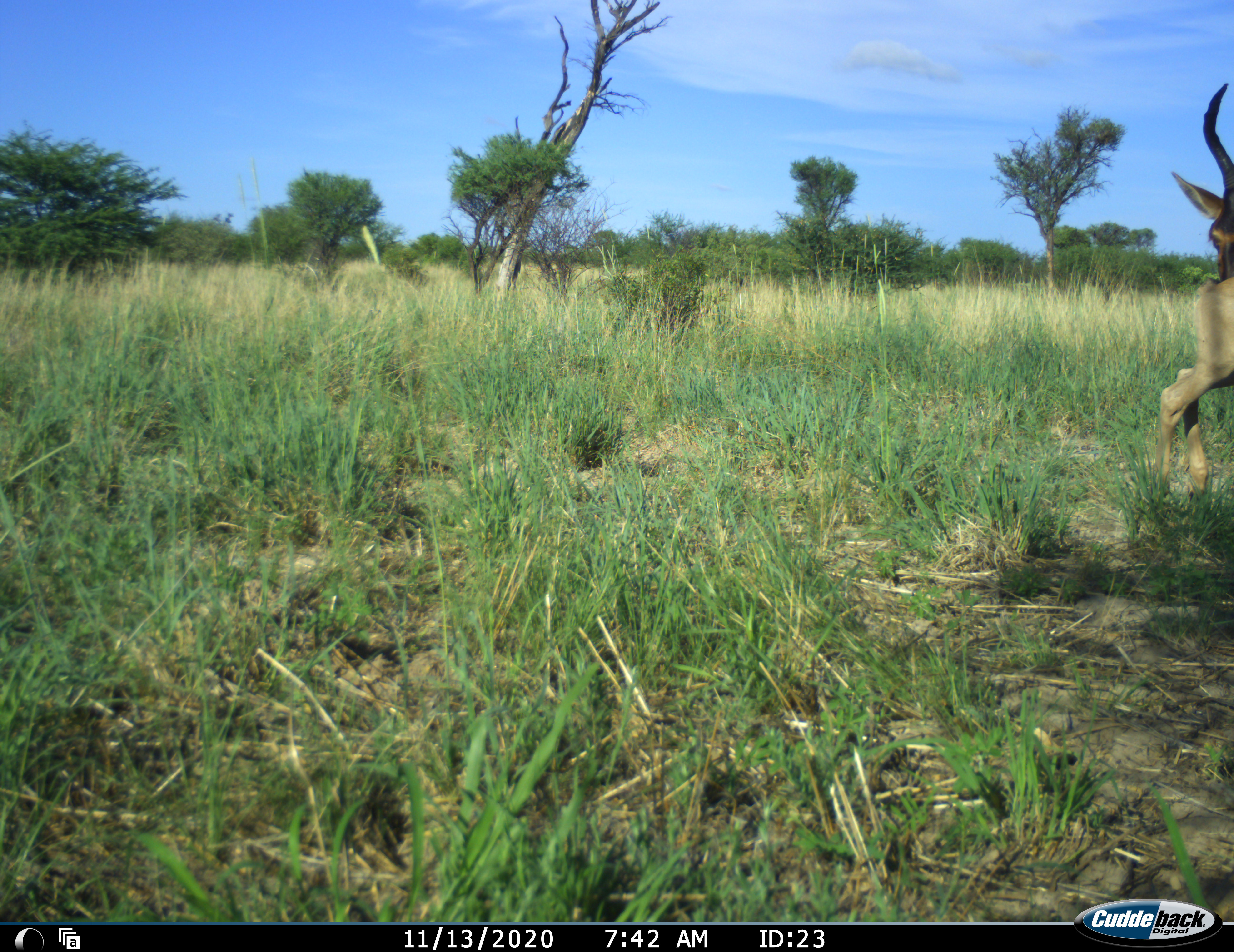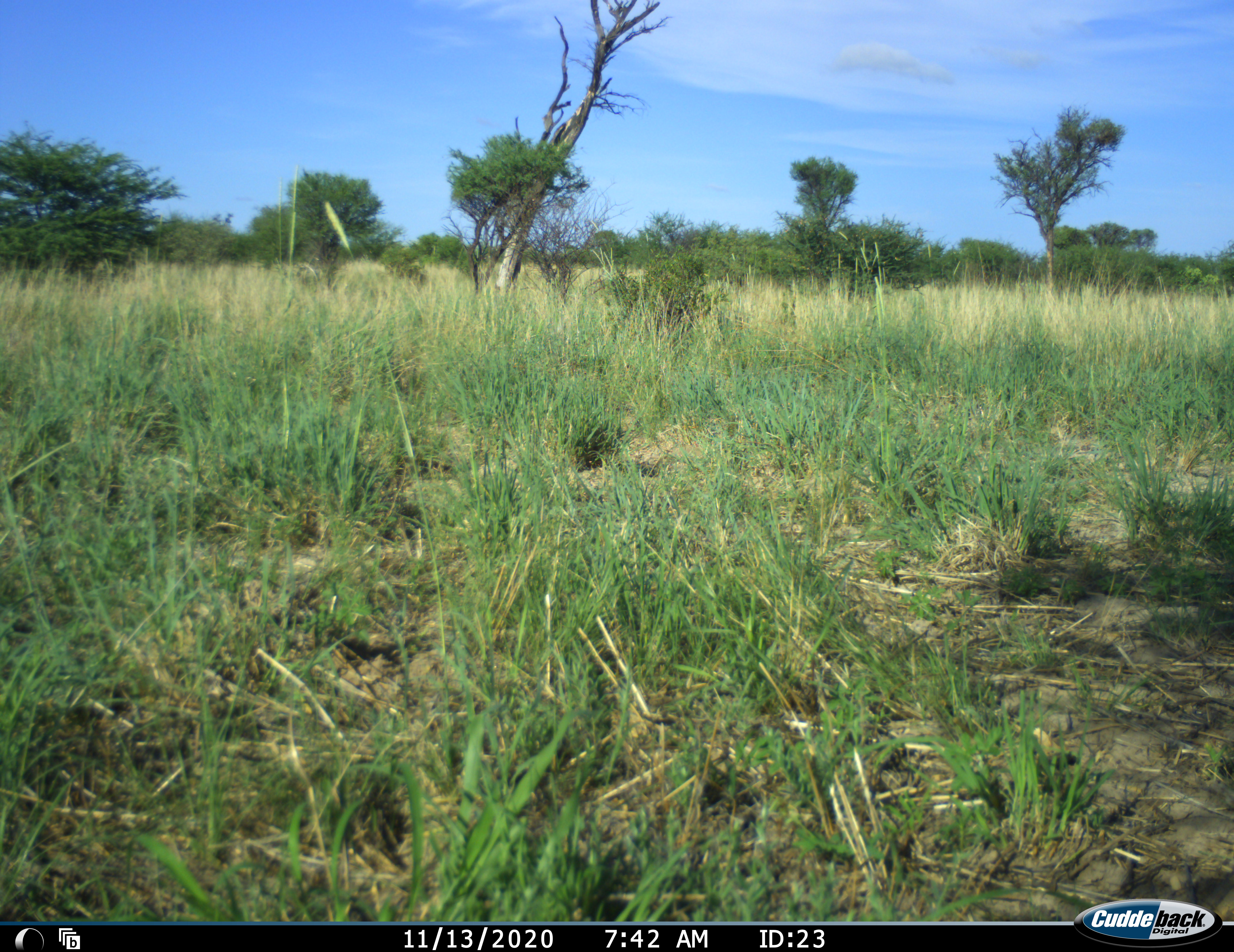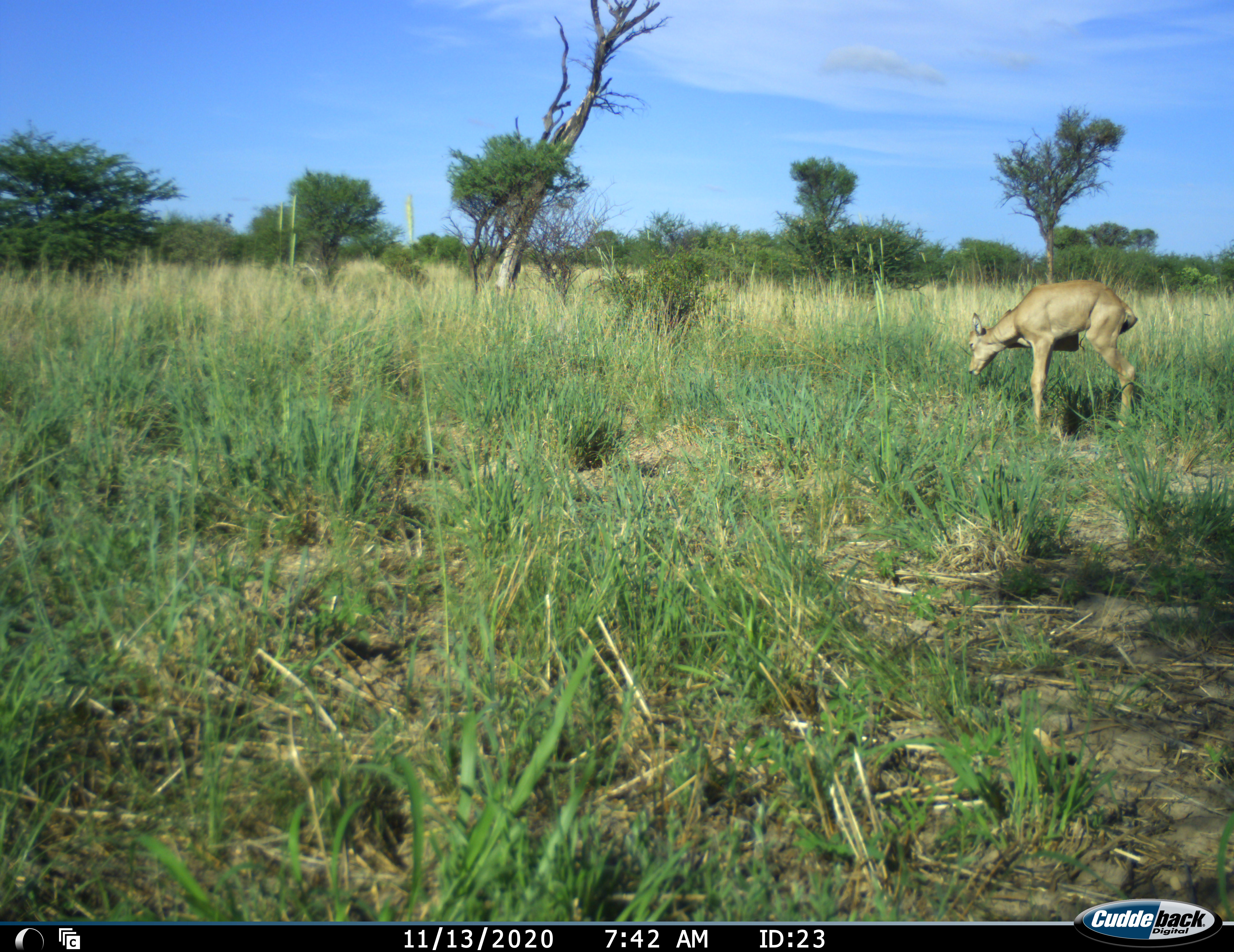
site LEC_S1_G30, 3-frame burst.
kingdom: Animalia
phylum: Chordata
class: Mammalia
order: Artiodactyla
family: Bovidae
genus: Alcelaphus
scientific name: Alcelaphus buselaphus caama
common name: red hartebeest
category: hartebeestred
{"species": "hartebeestred (red hartebeest) (Alcelaphus buselaphus caama)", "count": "2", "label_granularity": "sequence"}